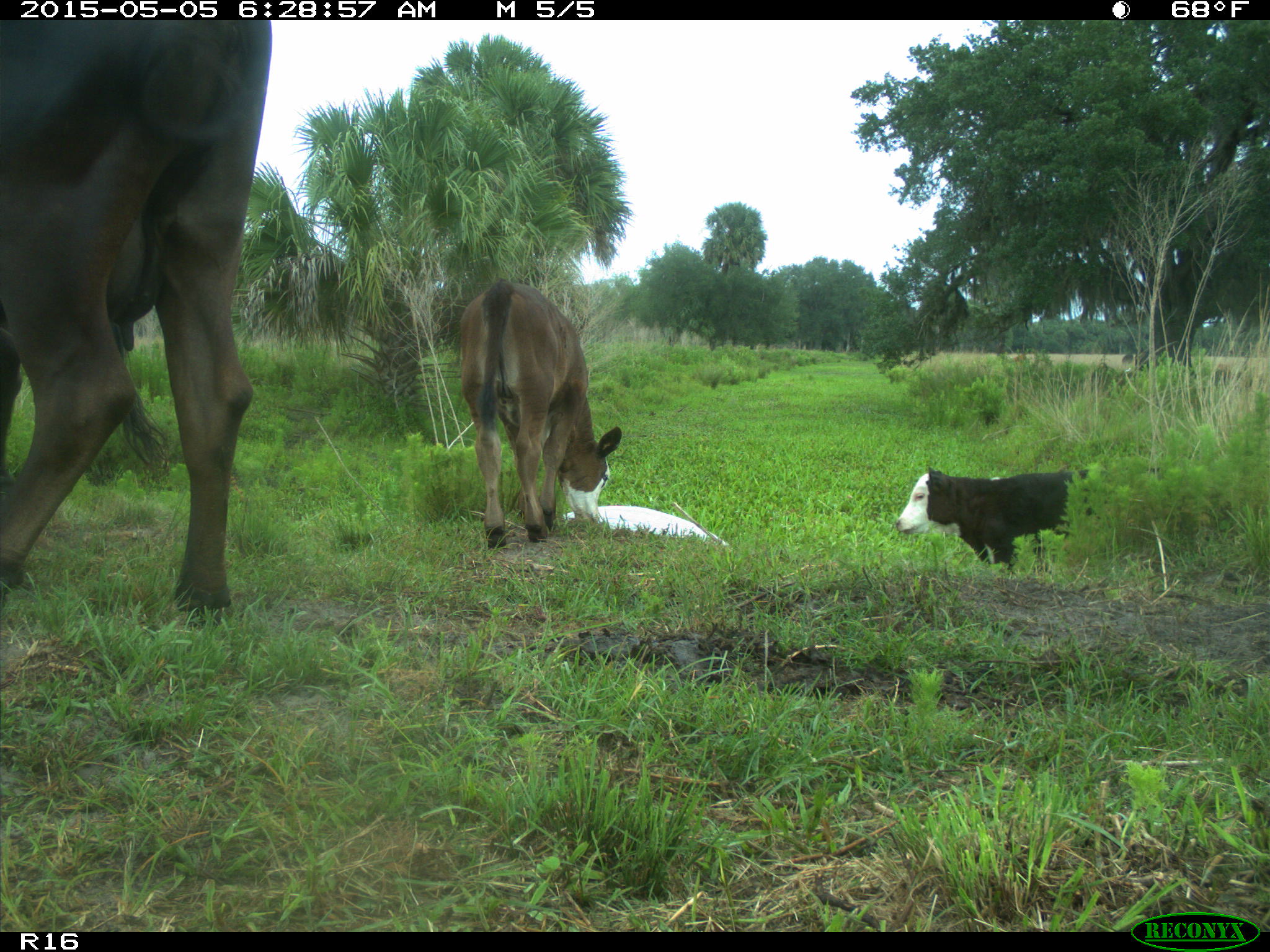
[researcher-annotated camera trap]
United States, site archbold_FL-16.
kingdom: Animalia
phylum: Chordata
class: Mammalia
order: Artiodactyla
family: Bovidae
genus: Bos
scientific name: Bos taurus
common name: domestic cow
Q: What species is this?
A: Bos taurus (domestic cow).